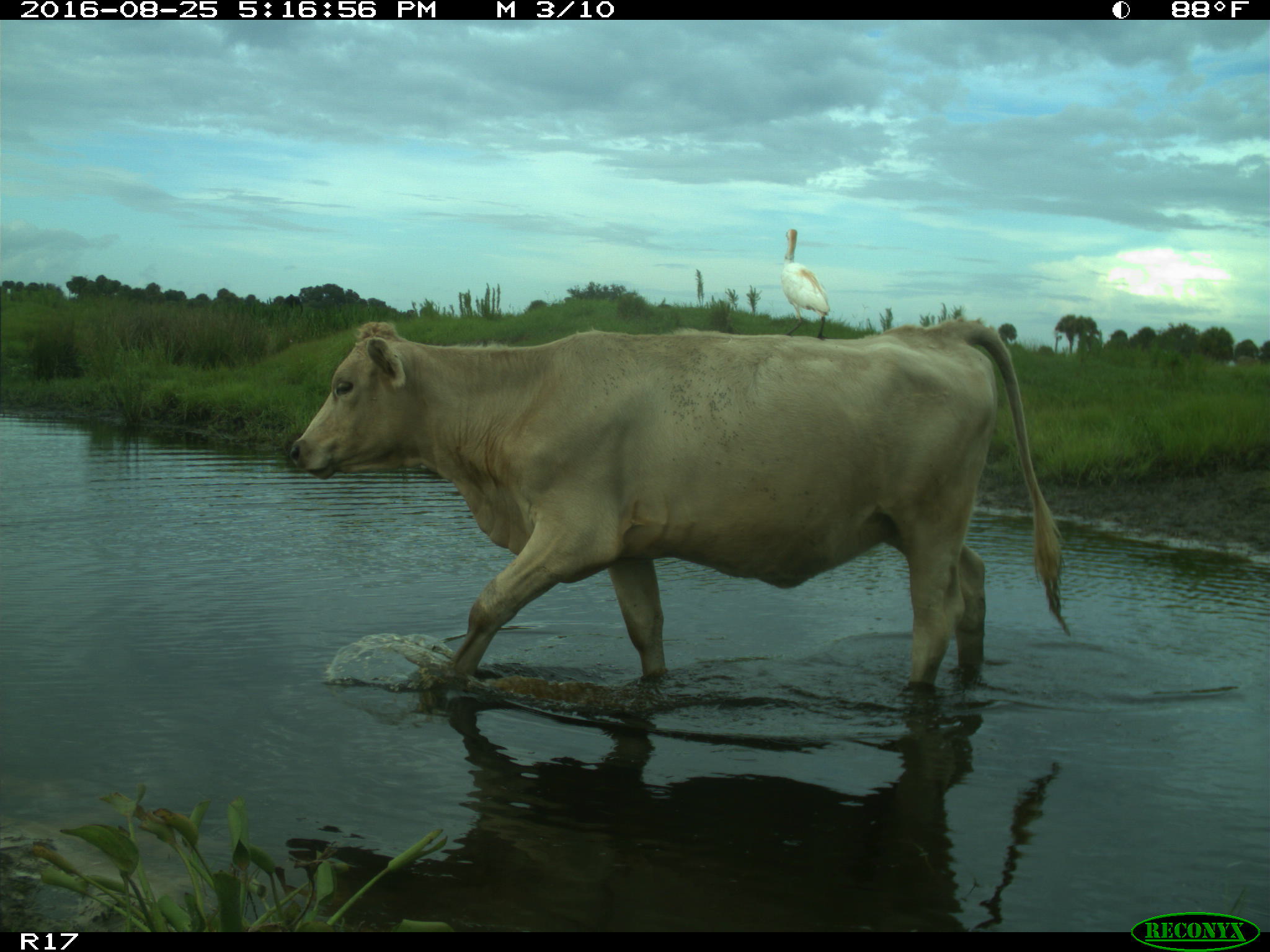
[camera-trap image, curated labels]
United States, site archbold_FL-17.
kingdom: Animalia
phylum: Chordata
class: Mammalia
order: Artiodactyla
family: Bovidae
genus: Bos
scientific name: Bos taurus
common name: domestic cow